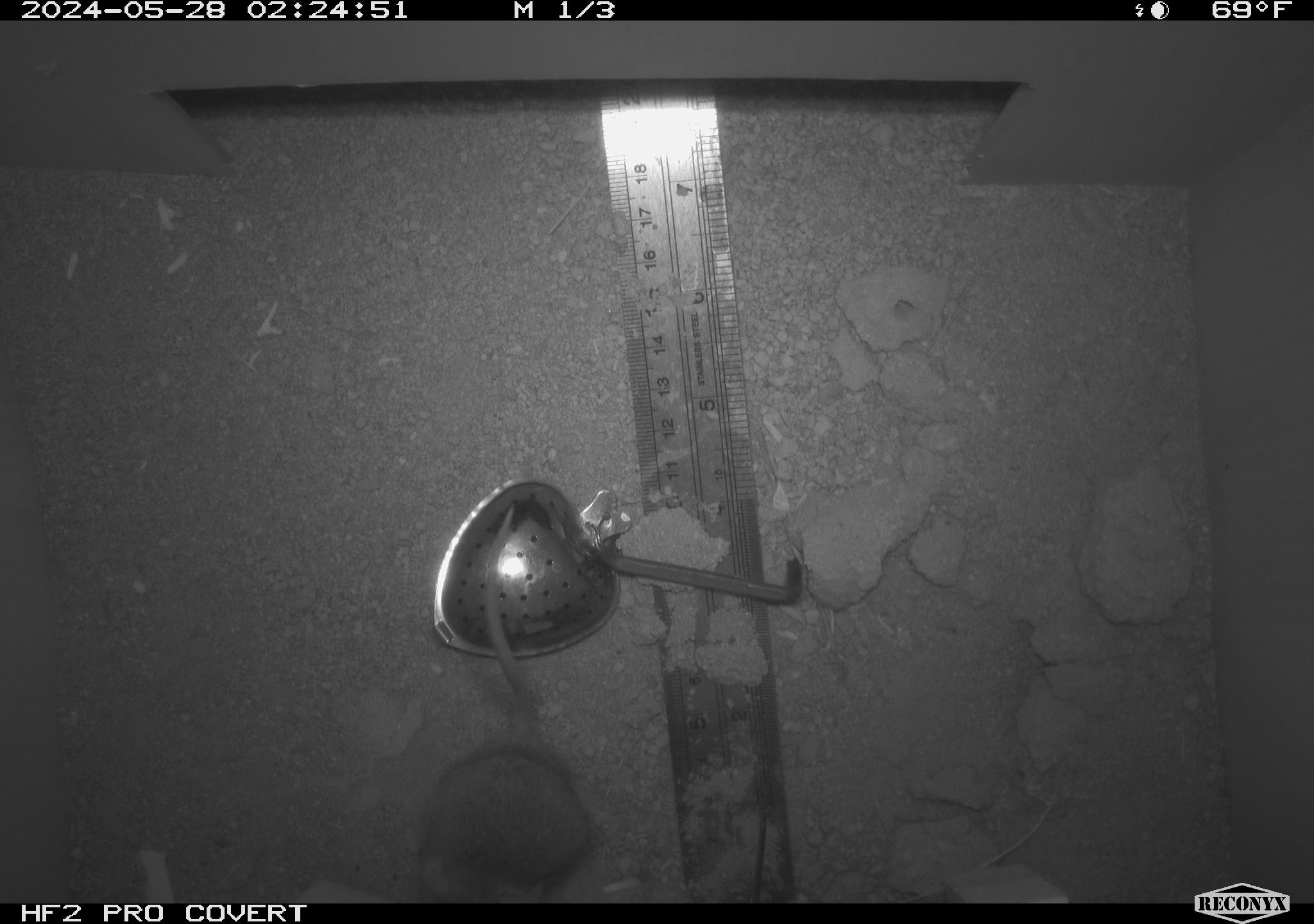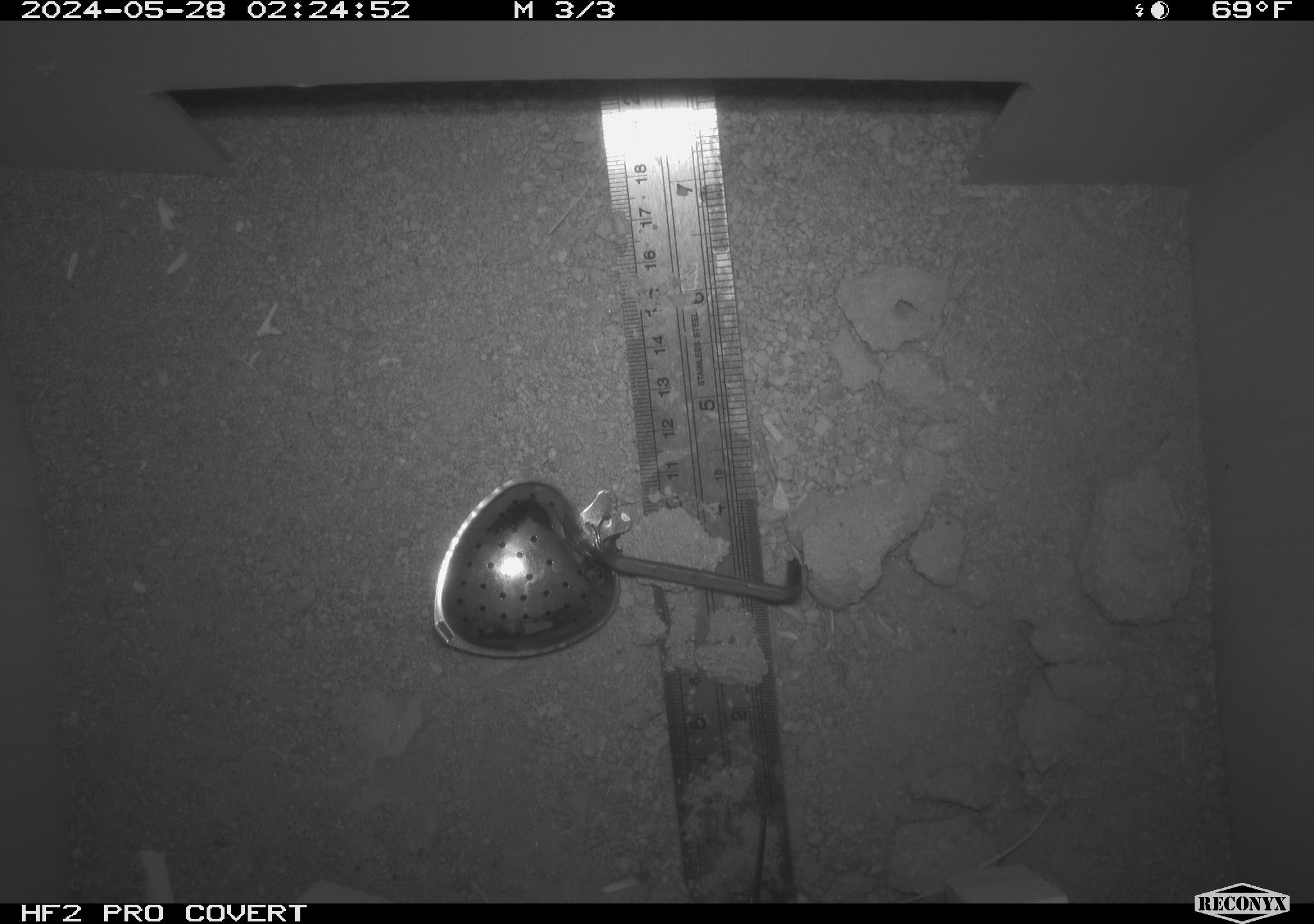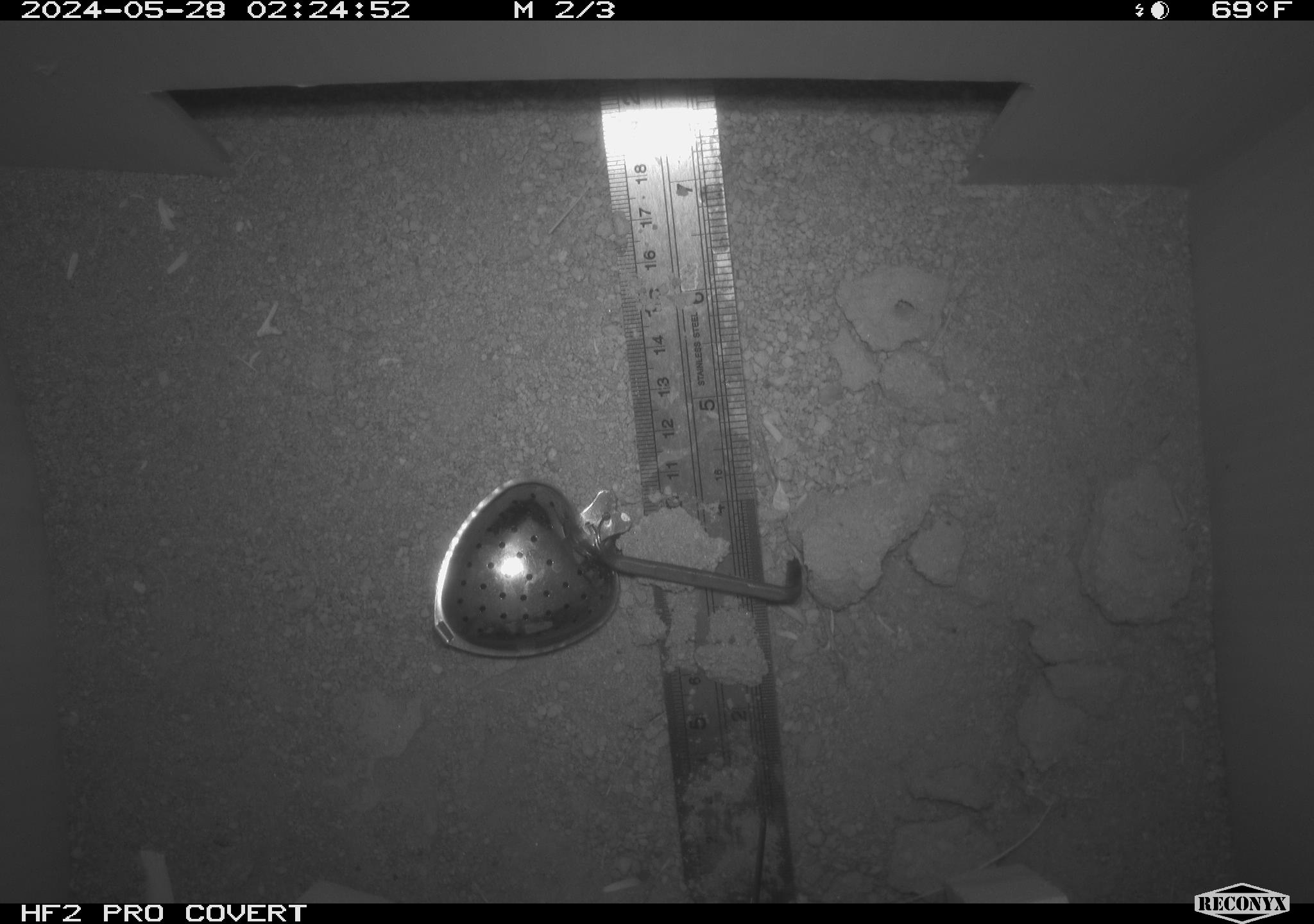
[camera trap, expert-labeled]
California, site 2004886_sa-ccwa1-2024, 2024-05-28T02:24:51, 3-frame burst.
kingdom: Animalia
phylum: Chordata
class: Mammalia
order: Rodentia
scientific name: Rodentia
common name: mouse species